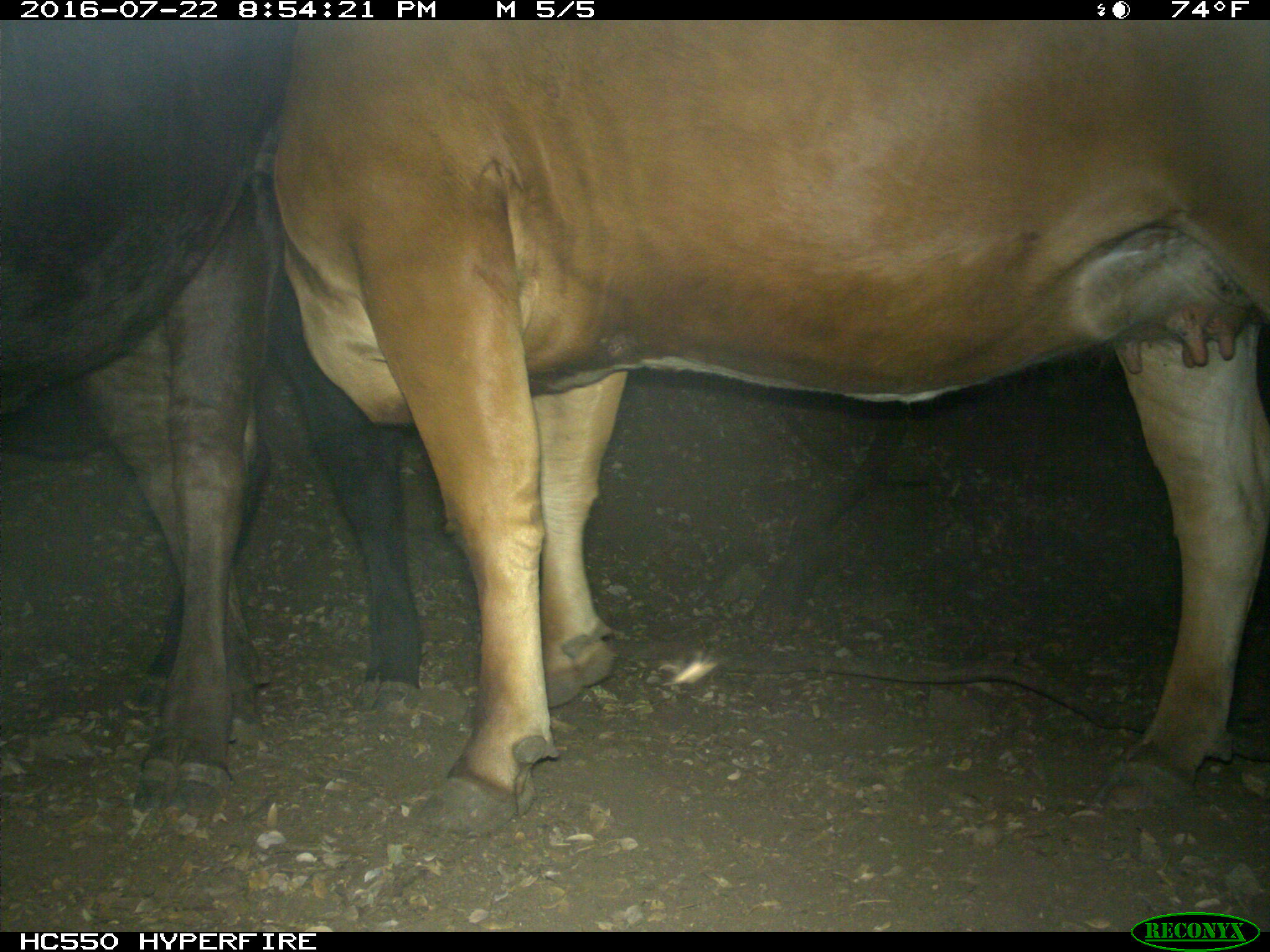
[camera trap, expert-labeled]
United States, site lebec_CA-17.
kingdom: Animalia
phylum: Chordata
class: Mammalia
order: Artiodactyla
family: Bovidae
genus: Bos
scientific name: Bos taurus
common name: domestic cow